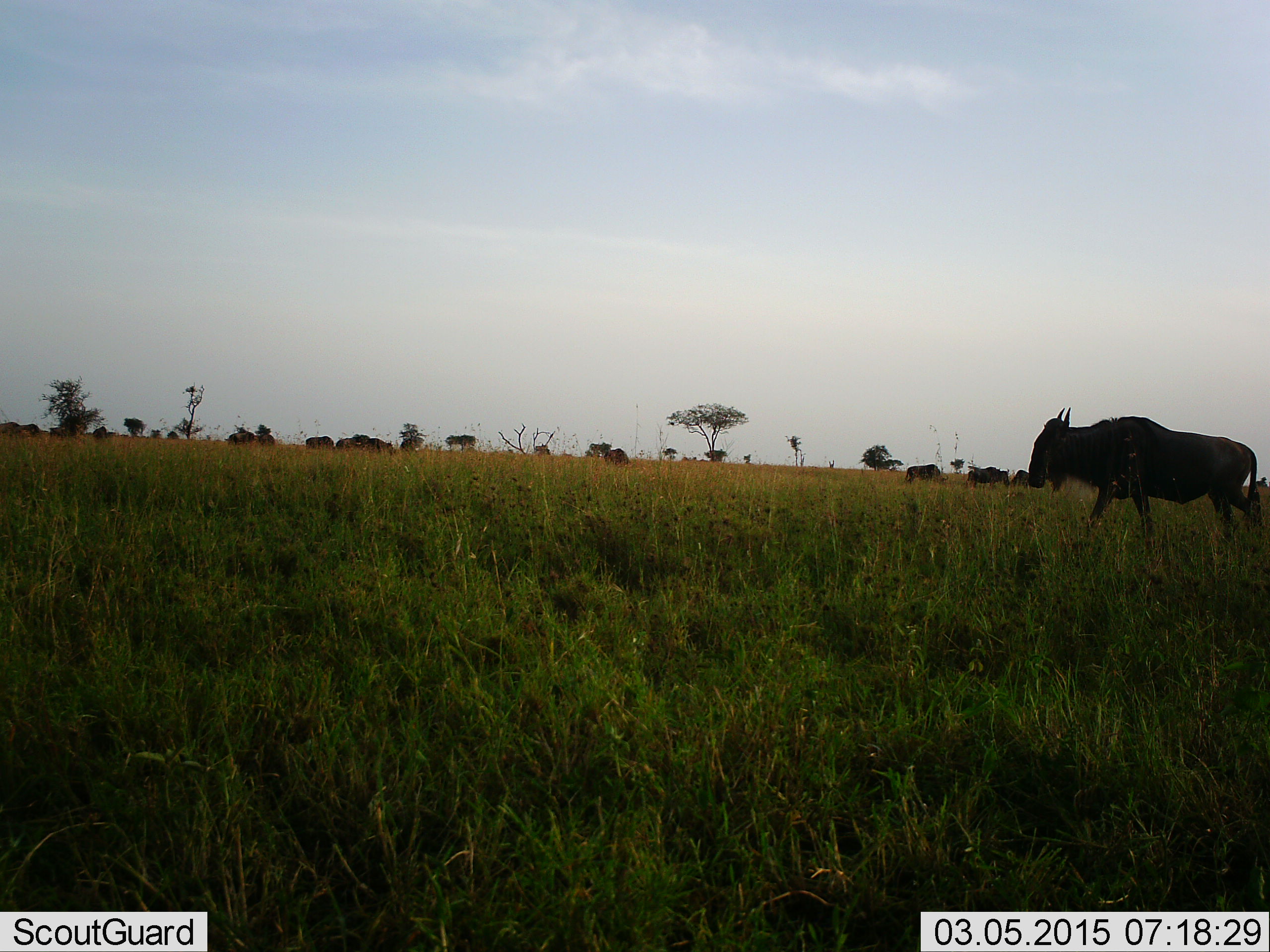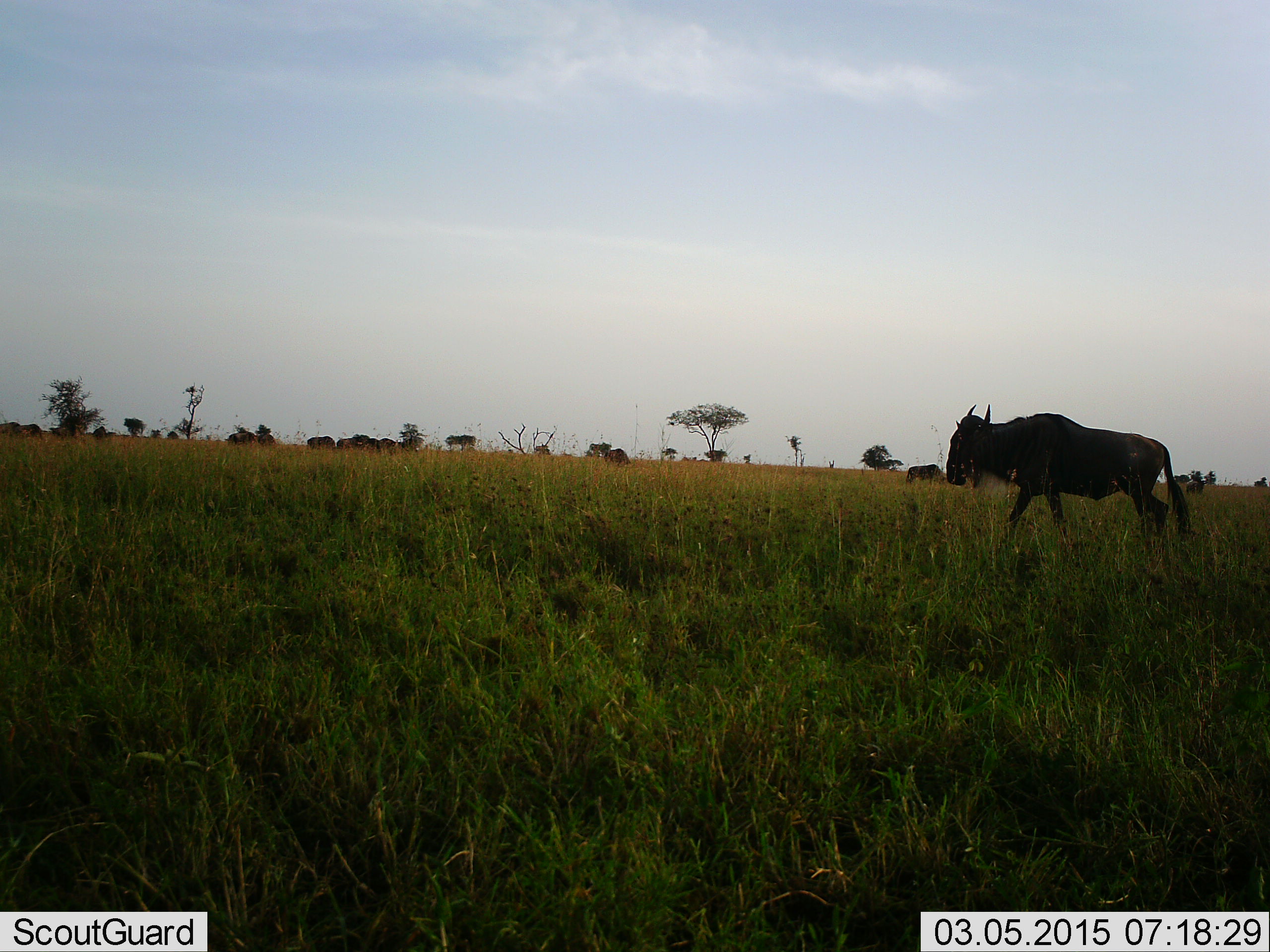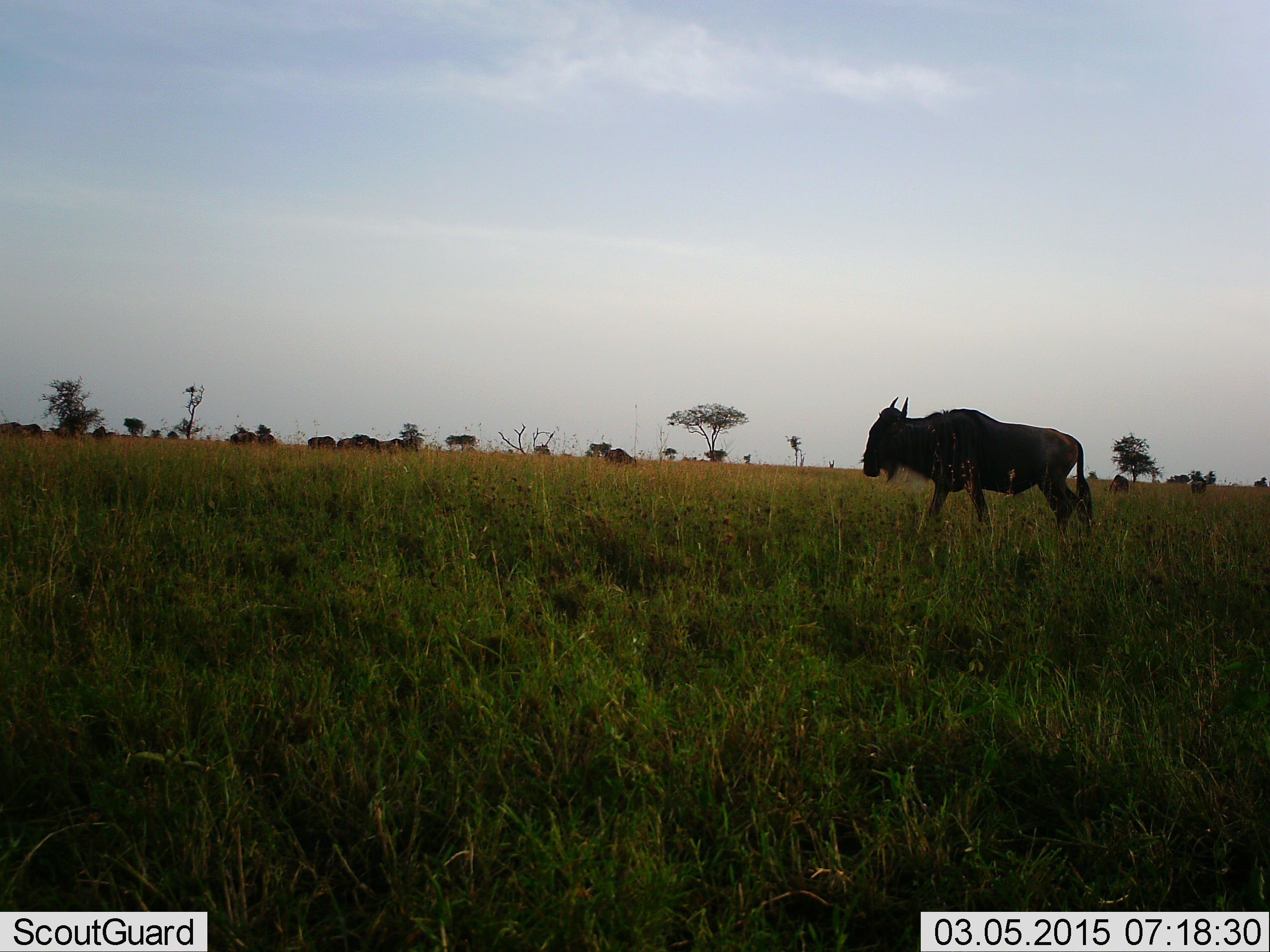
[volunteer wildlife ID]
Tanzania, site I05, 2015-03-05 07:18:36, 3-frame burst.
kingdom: Animalia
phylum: Chordata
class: Mammalia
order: Artiodactyla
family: Bovidae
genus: Connochaetes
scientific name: Connochaetes taurinus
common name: blue wildebeest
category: wildebeest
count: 11-50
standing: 60%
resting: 30%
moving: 90%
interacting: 20%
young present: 10%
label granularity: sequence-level